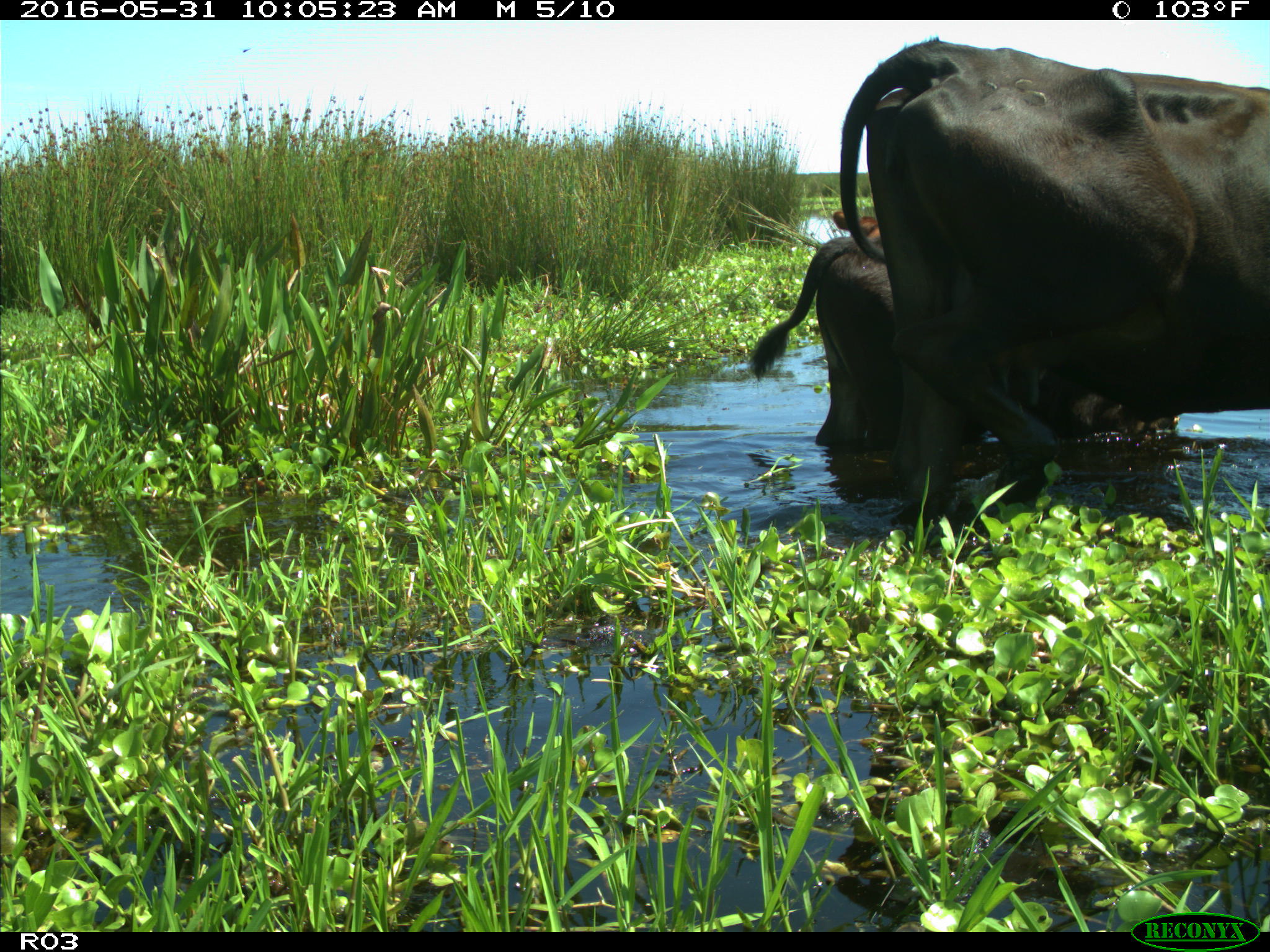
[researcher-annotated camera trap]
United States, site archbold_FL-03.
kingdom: Animalia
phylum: Chordata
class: Mammalia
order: Artiodactyla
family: Bovidae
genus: Bos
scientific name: Bos taurus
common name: domestic cow